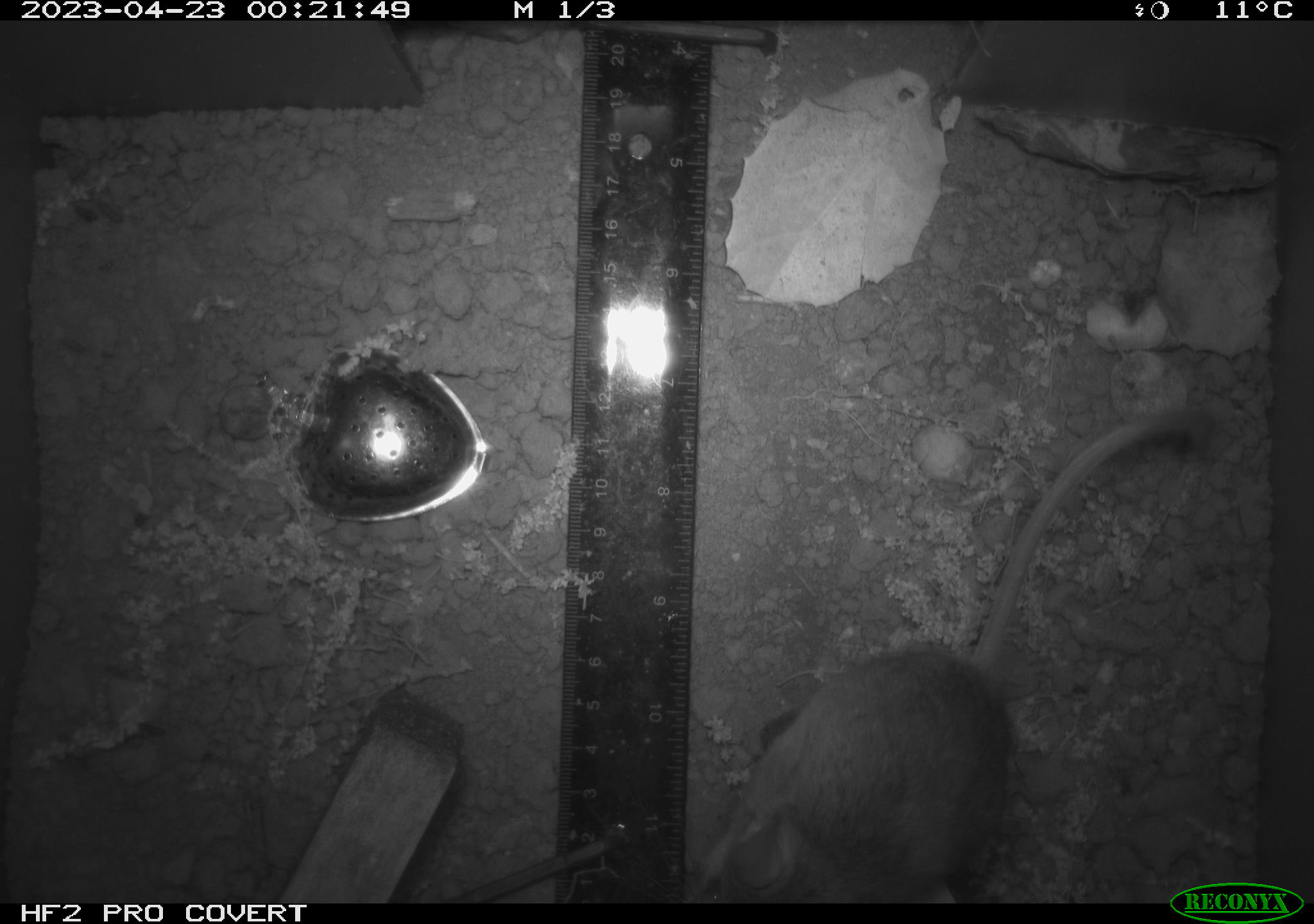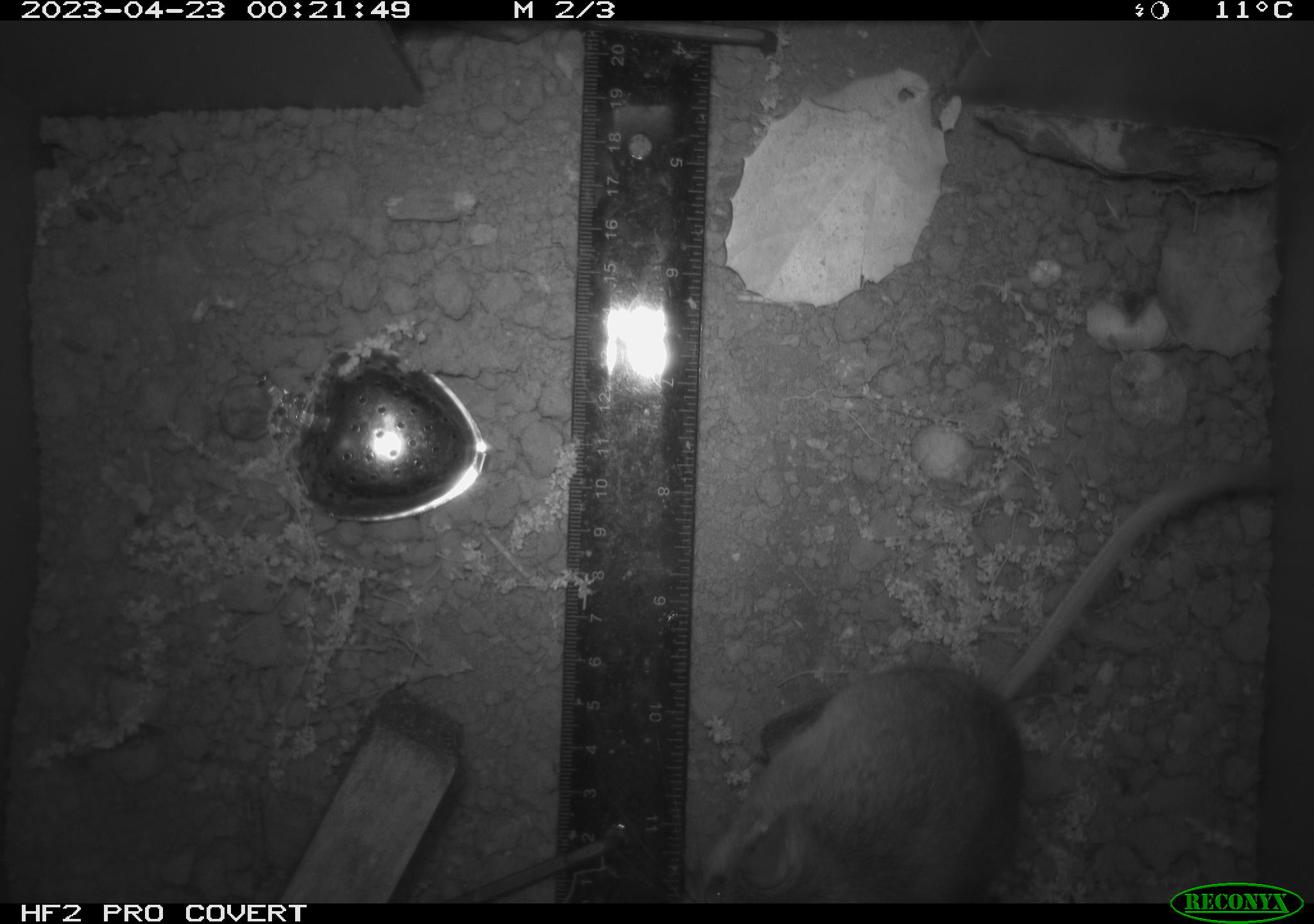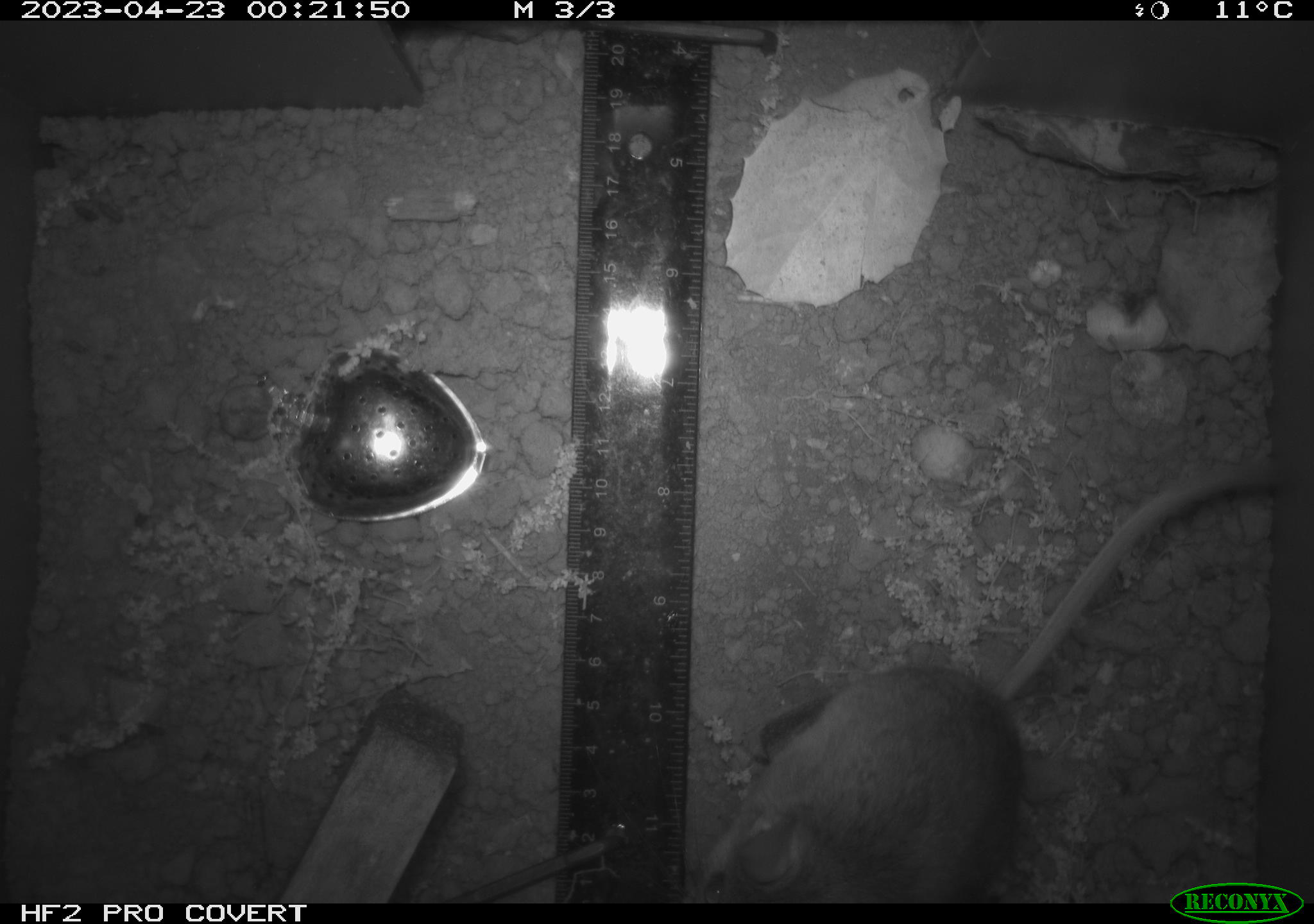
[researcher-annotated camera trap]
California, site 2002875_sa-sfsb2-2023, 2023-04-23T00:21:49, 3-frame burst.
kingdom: Animalia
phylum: Chordata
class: Mammalia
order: Rodentia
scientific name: Rodentia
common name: mouse species